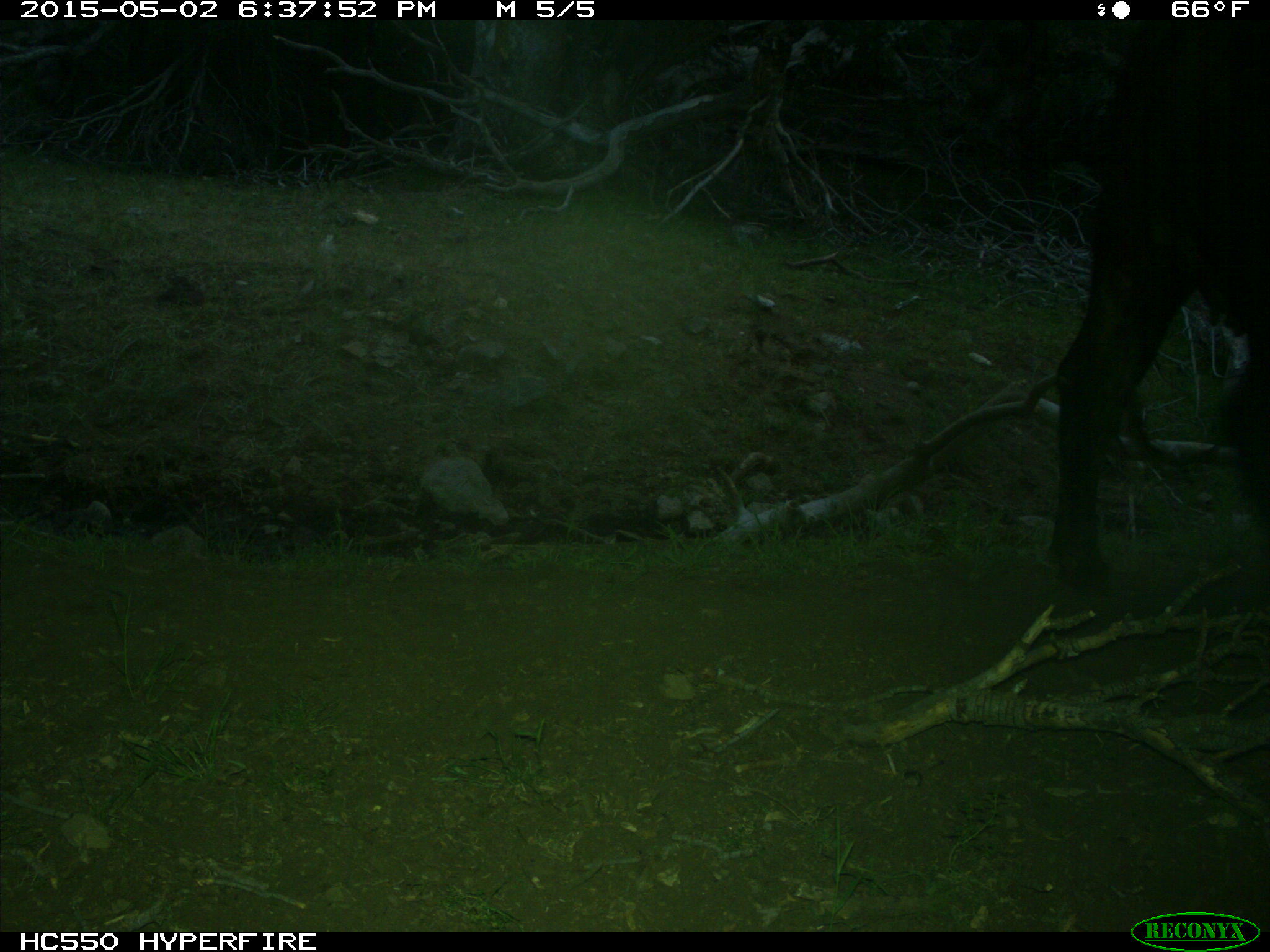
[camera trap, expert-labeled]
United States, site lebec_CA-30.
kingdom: Animalia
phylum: Chordata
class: Mammalia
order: Artiodactyla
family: Bovidae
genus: Bos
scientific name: Bos taurus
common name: domestic cow